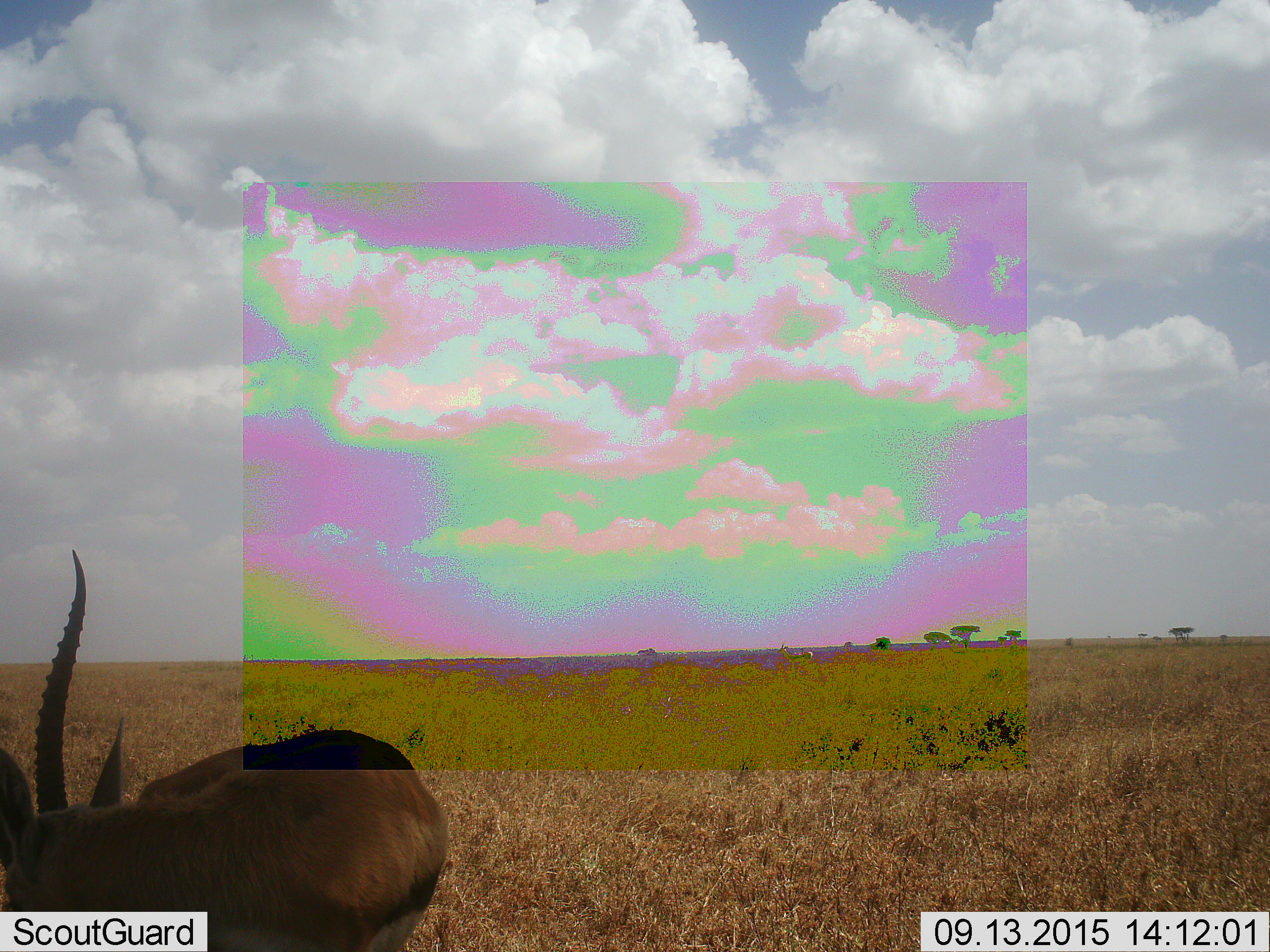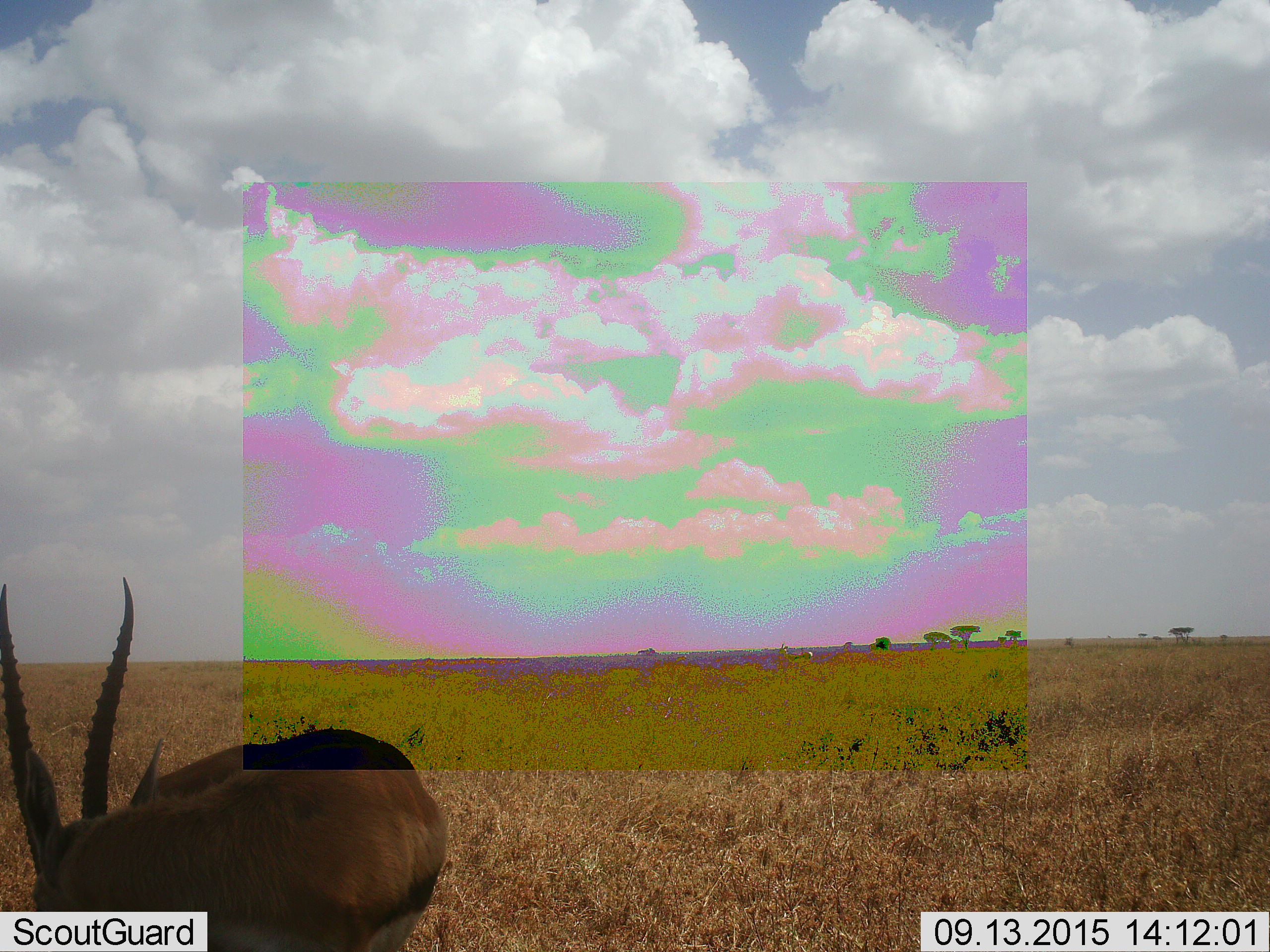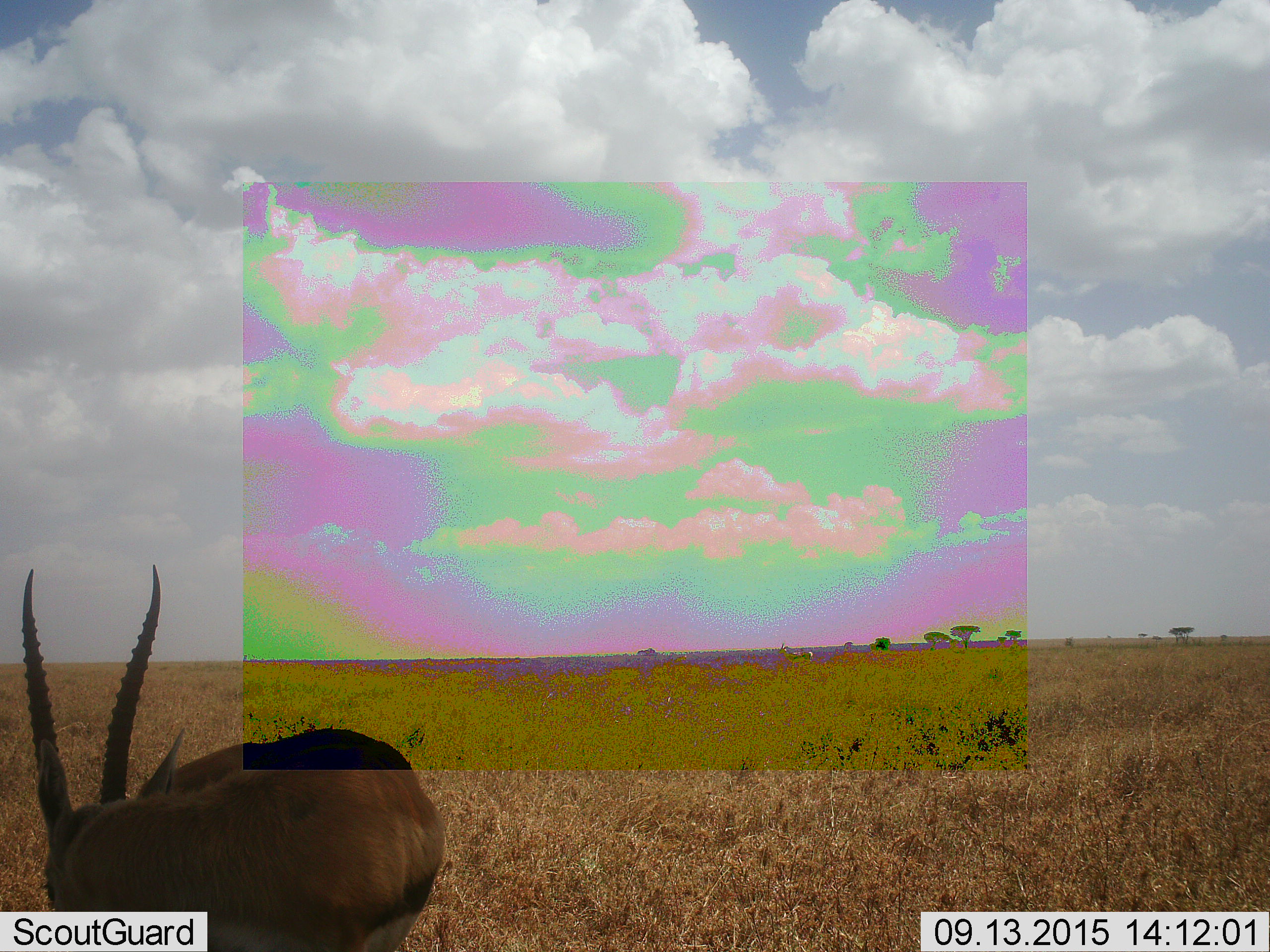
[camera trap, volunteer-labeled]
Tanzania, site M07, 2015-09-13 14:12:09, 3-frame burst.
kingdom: Animalia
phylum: Chordata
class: Mammalia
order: Artiodactyla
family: Bovidae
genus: Eudorcas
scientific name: Eudorcas thomsonii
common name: thomson's gazelle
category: gazellethomsons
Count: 1.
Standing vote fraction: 88%.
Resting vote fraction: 0%.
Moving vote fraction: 25%.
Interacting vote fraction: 0%.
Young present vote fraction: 0%.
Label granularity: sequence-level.